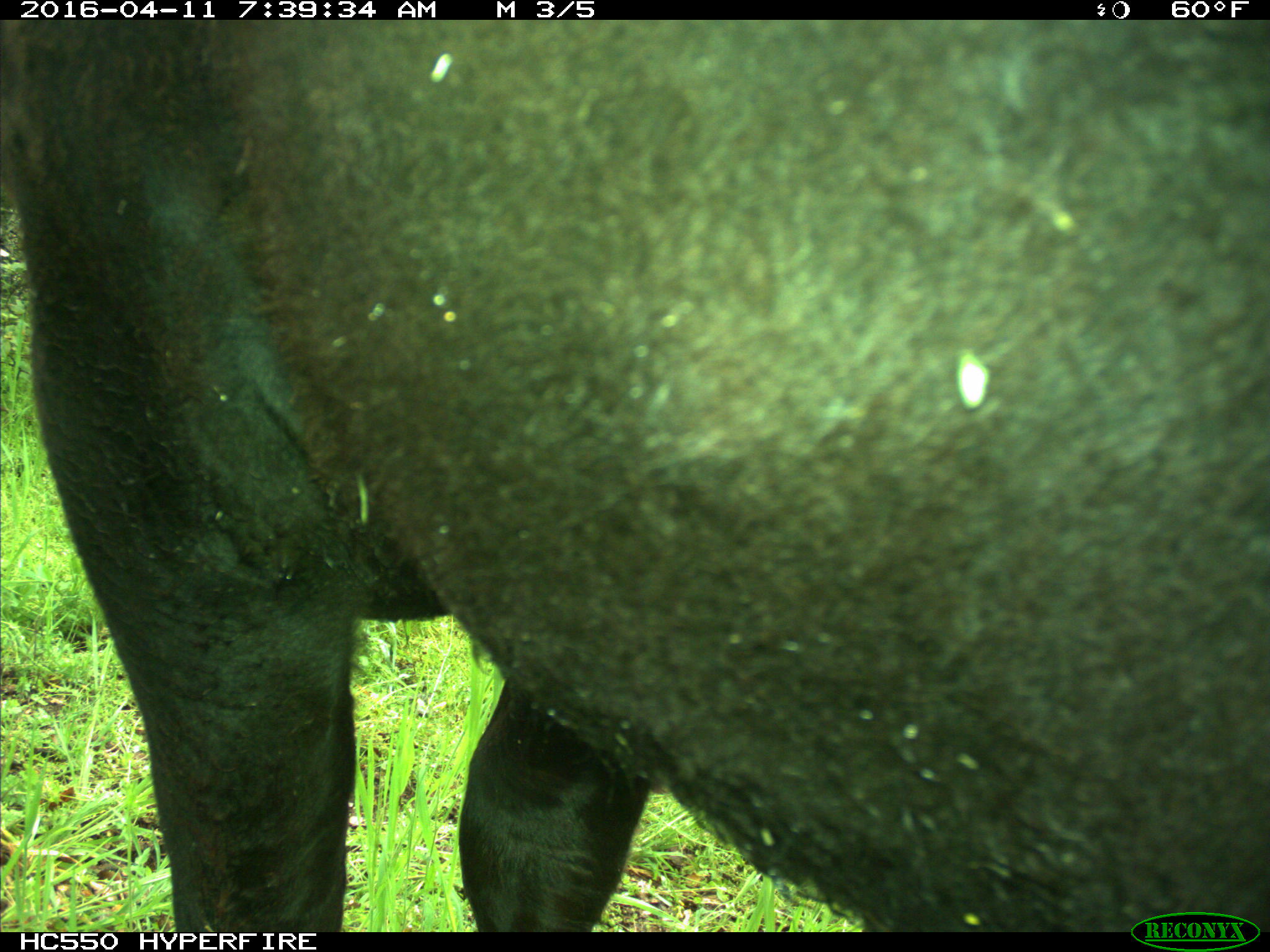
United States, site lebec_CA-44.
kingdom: Animalia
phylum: Chordata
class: Mammalia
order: Artiodactyla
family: Bovidae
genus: Bos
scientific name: Bos taurus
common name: domestic cow